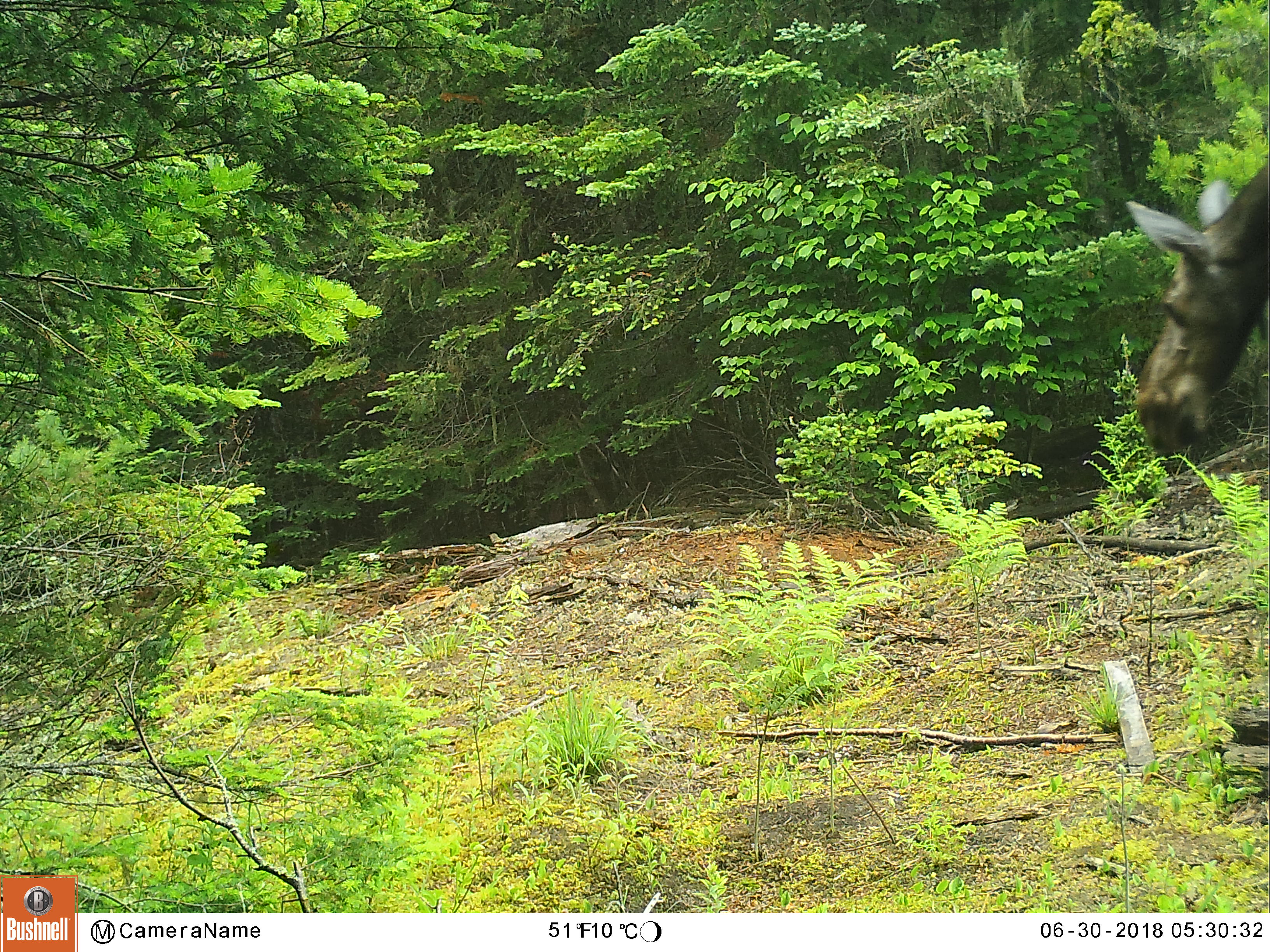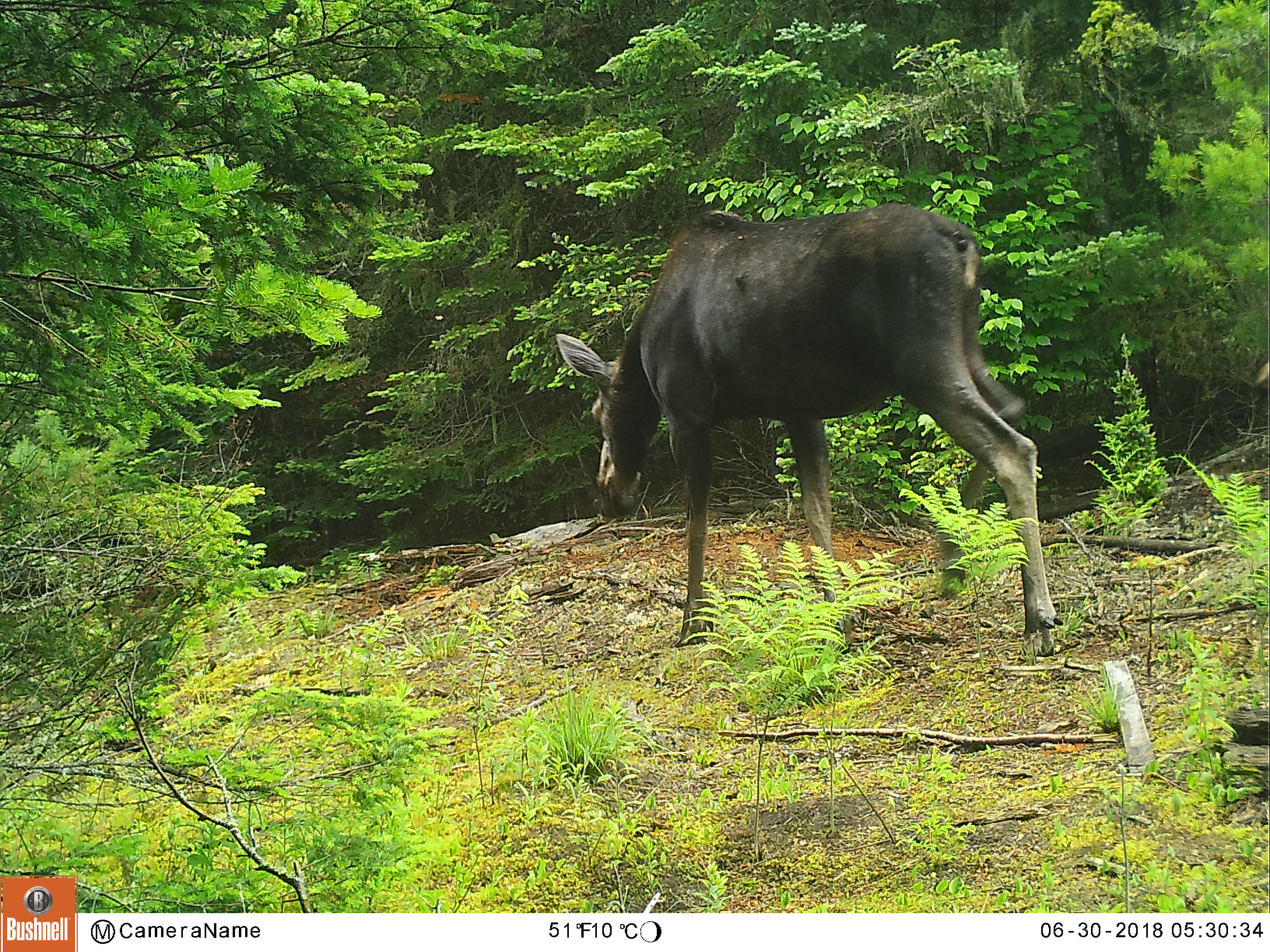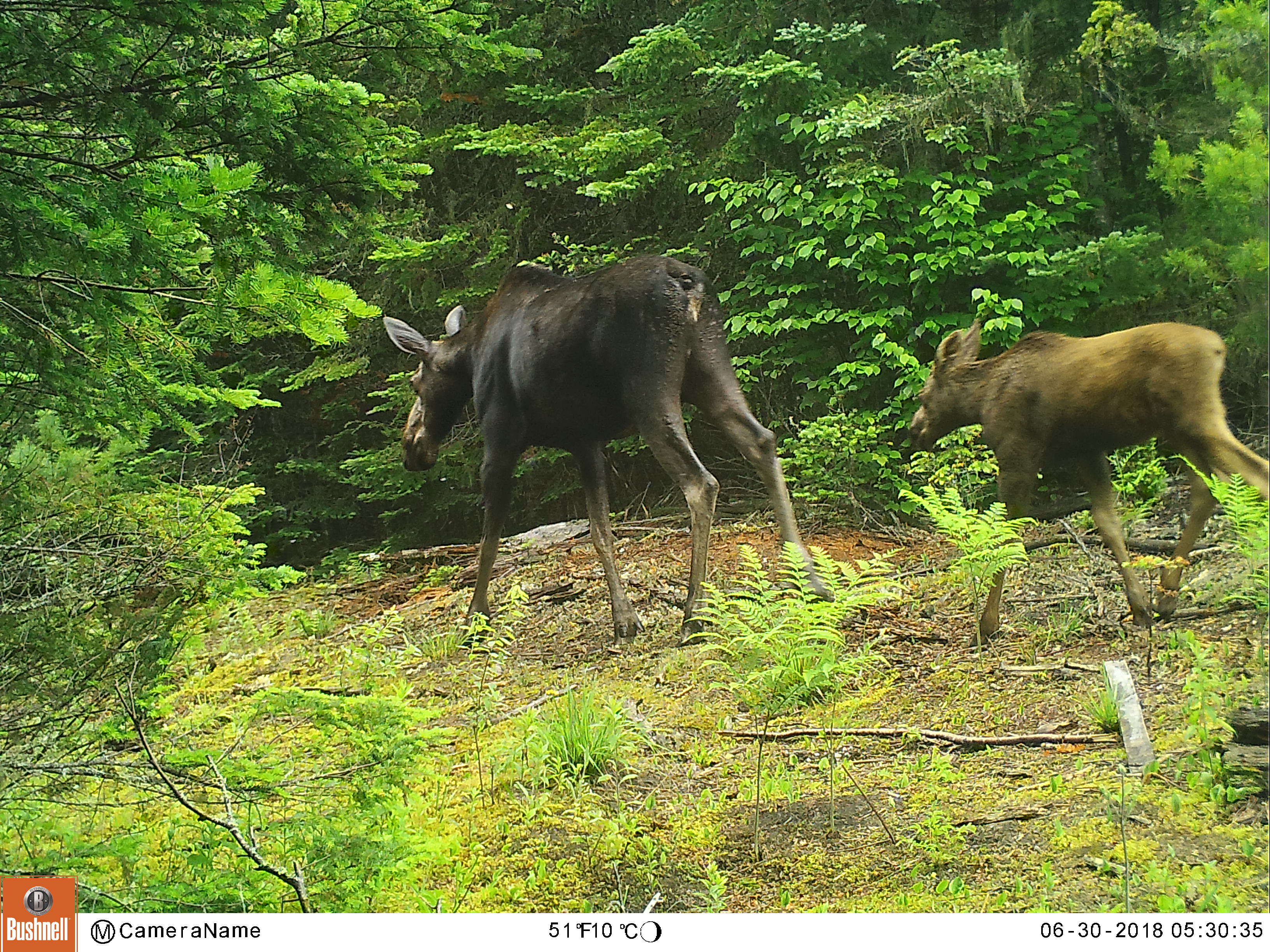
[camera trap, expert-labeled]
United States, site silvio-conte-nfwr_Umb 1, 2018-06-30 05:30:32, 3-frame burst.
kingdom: Animalia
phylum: Chordata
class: Mammalia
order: Artiodactyla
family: Cervidae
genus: Alces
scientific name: Alces alces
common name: moose